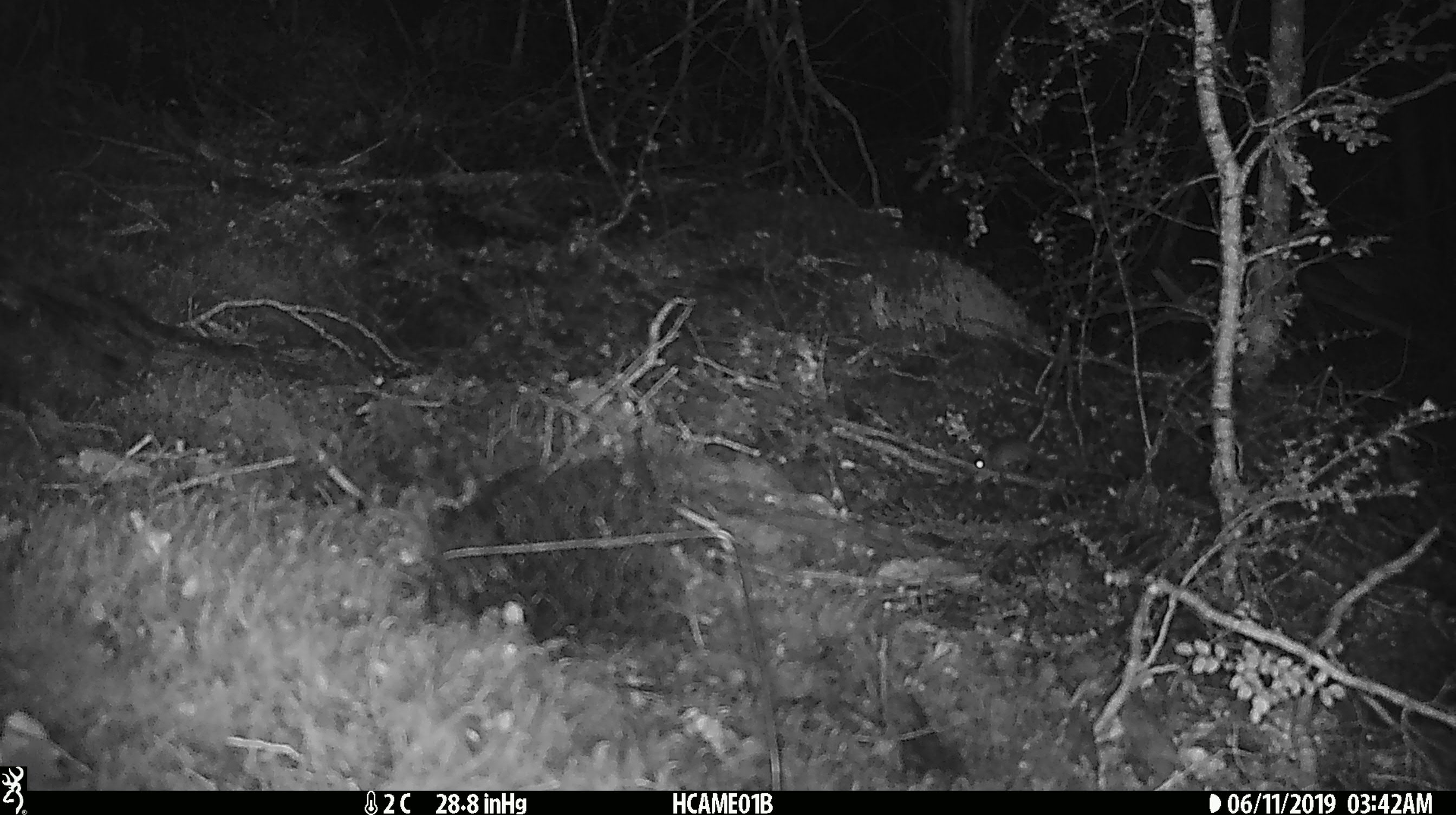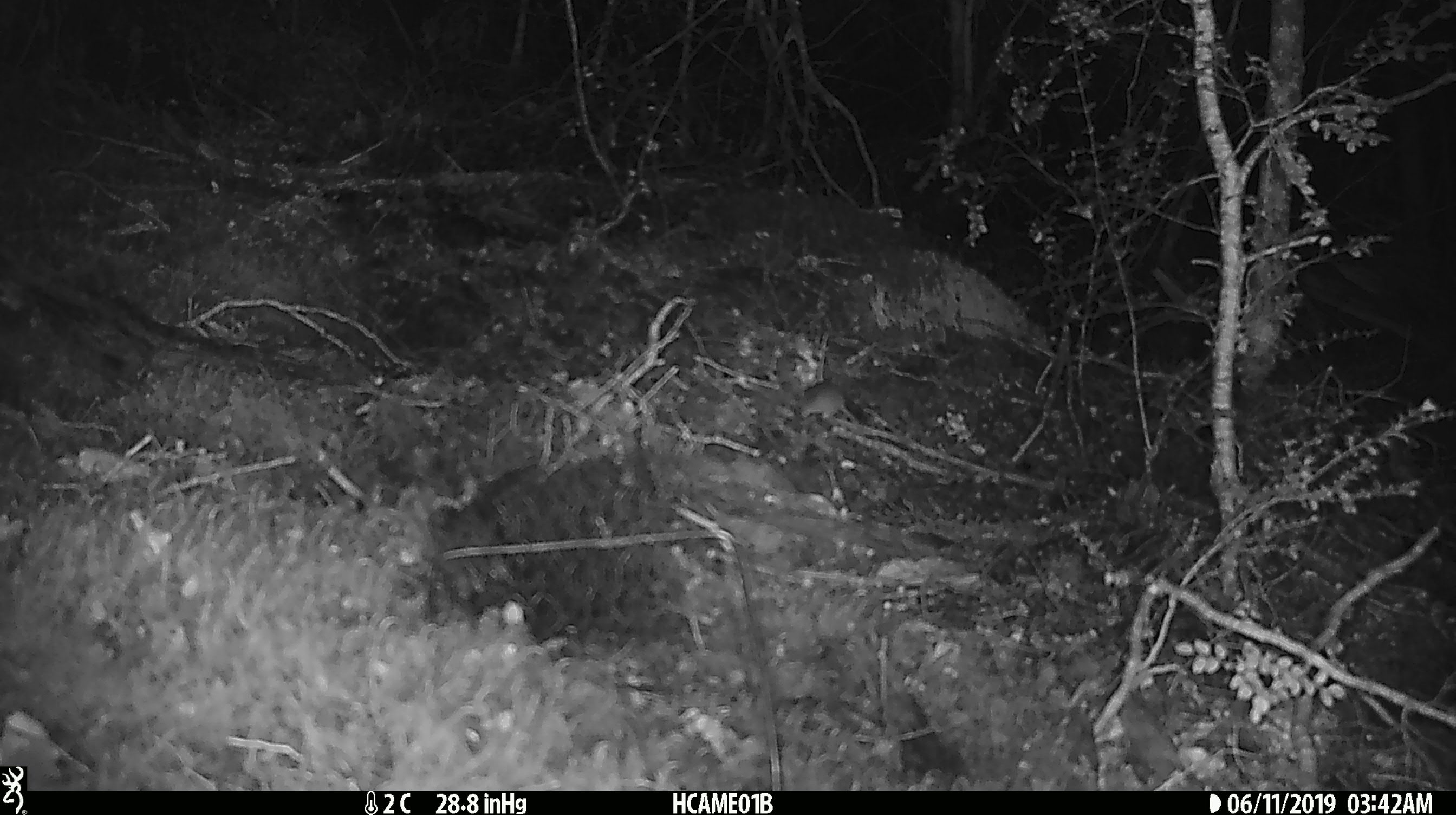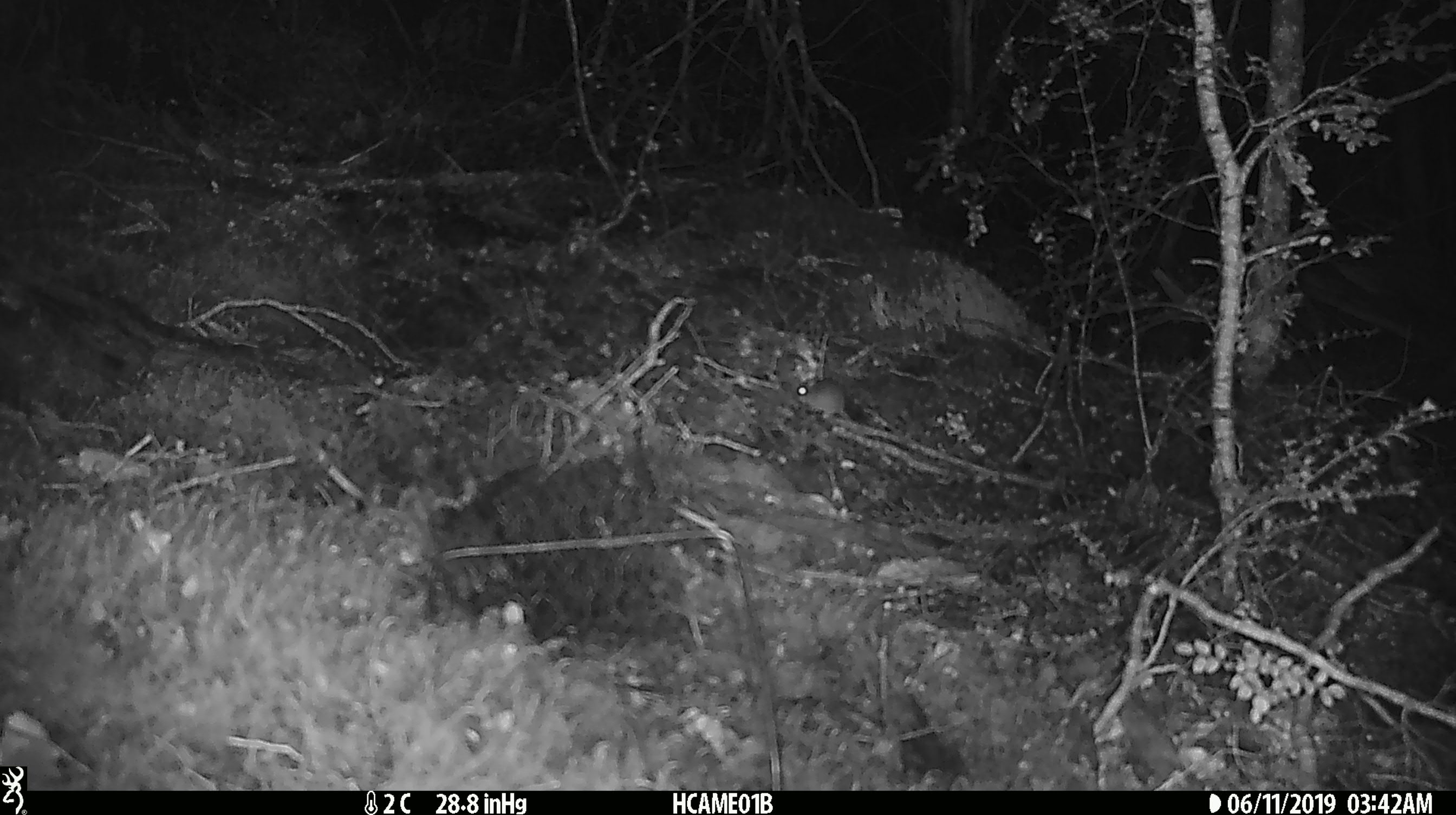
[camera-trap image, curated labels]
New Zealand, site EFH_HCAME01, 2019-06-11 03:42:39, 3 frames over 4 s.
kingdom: Animalia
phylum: Chordata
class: Mammalia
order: Rodentia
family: Muridae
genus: Mus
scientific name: Mus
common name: mouse